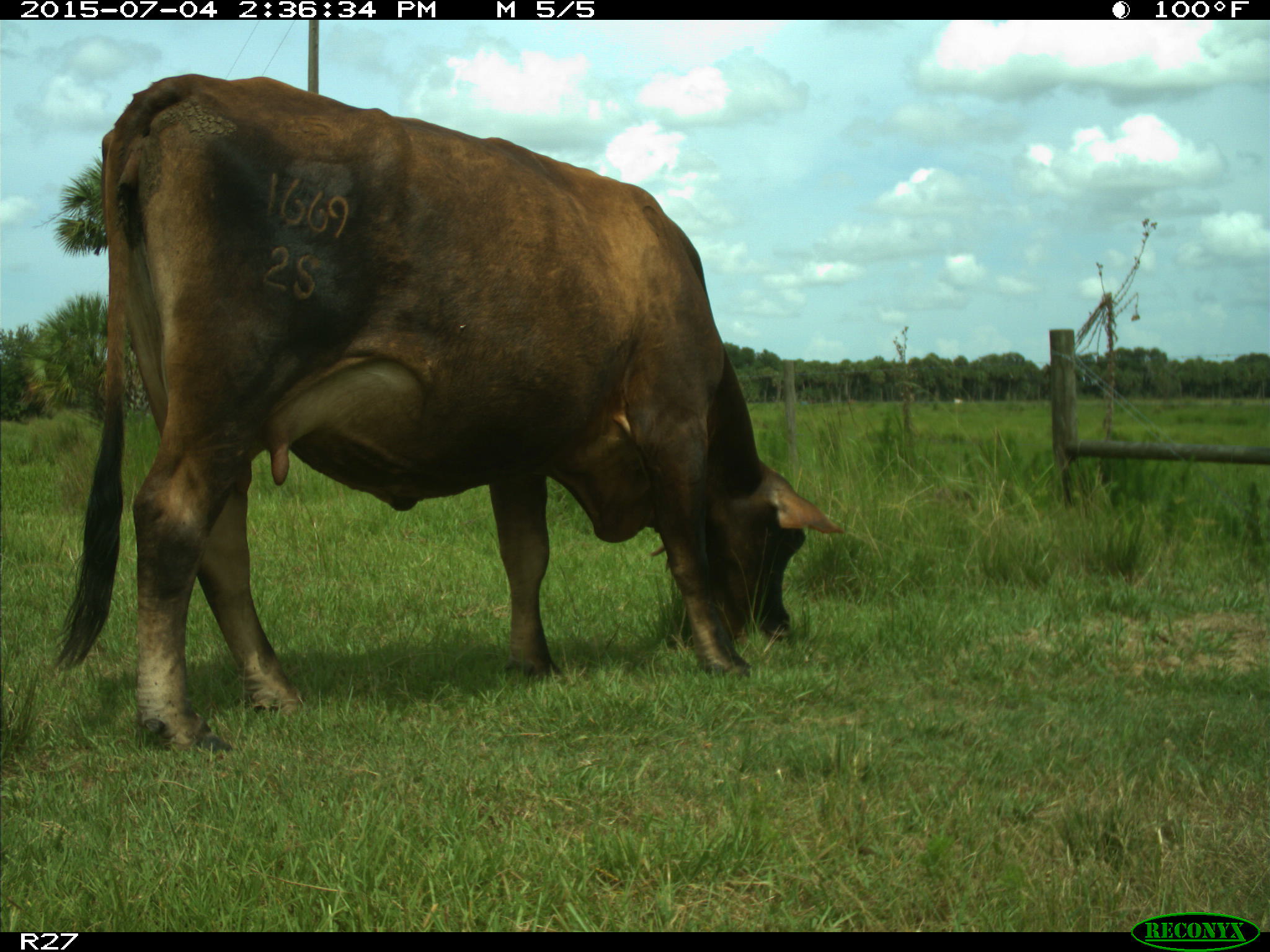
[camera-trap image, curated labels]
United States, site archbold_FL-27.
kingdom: Animalia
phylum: Chordata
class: Mammalia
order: Artiodactyla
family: Bovidae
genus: Bos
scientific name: Bos taurus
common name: domestic cow